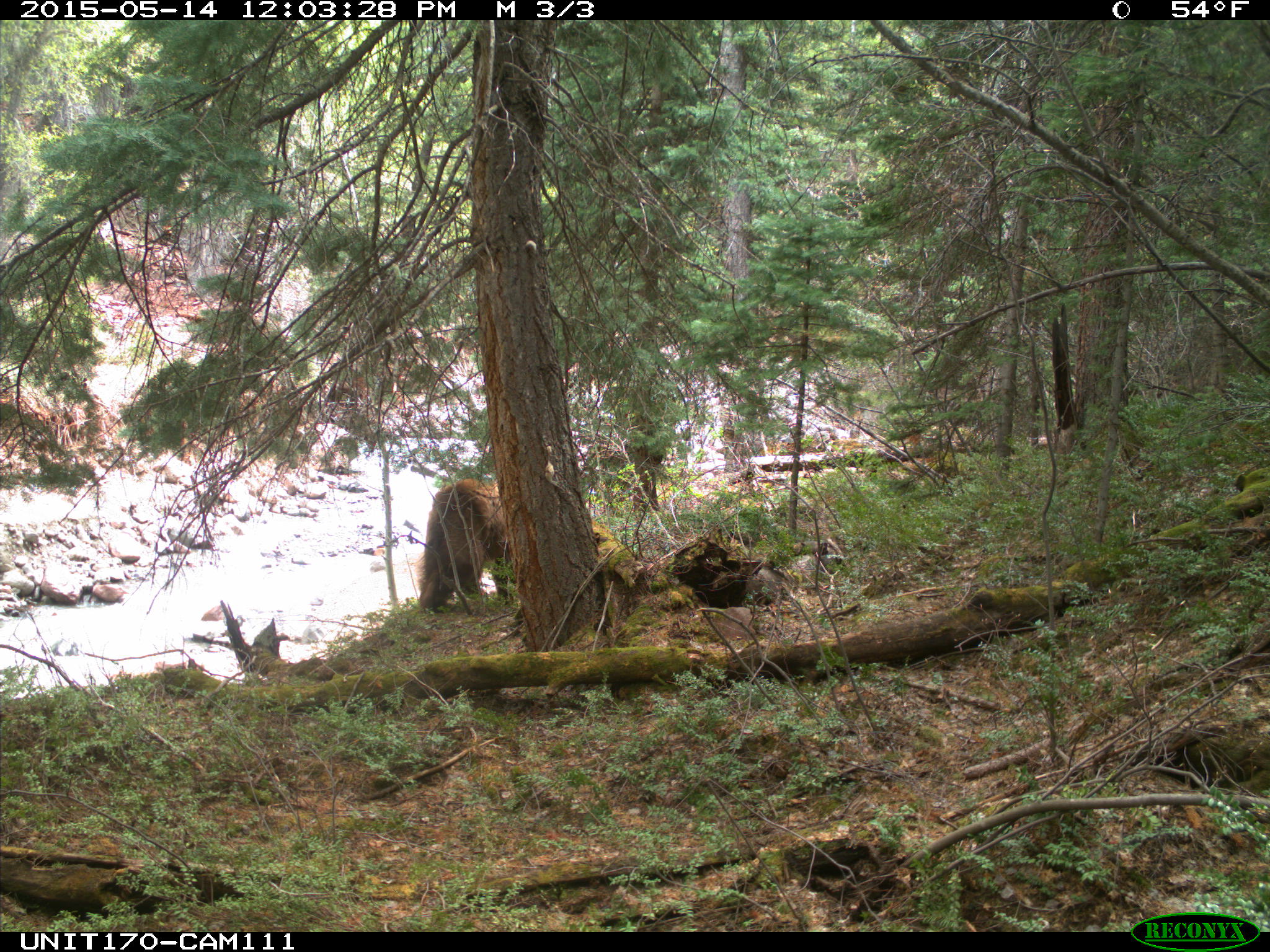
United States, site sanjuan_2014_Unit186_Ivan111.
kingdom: Animalia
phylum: Chordata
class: Mammalia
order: Carnivora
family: Ursidae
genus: Ursus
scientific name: Ursus americanus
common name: american black bear